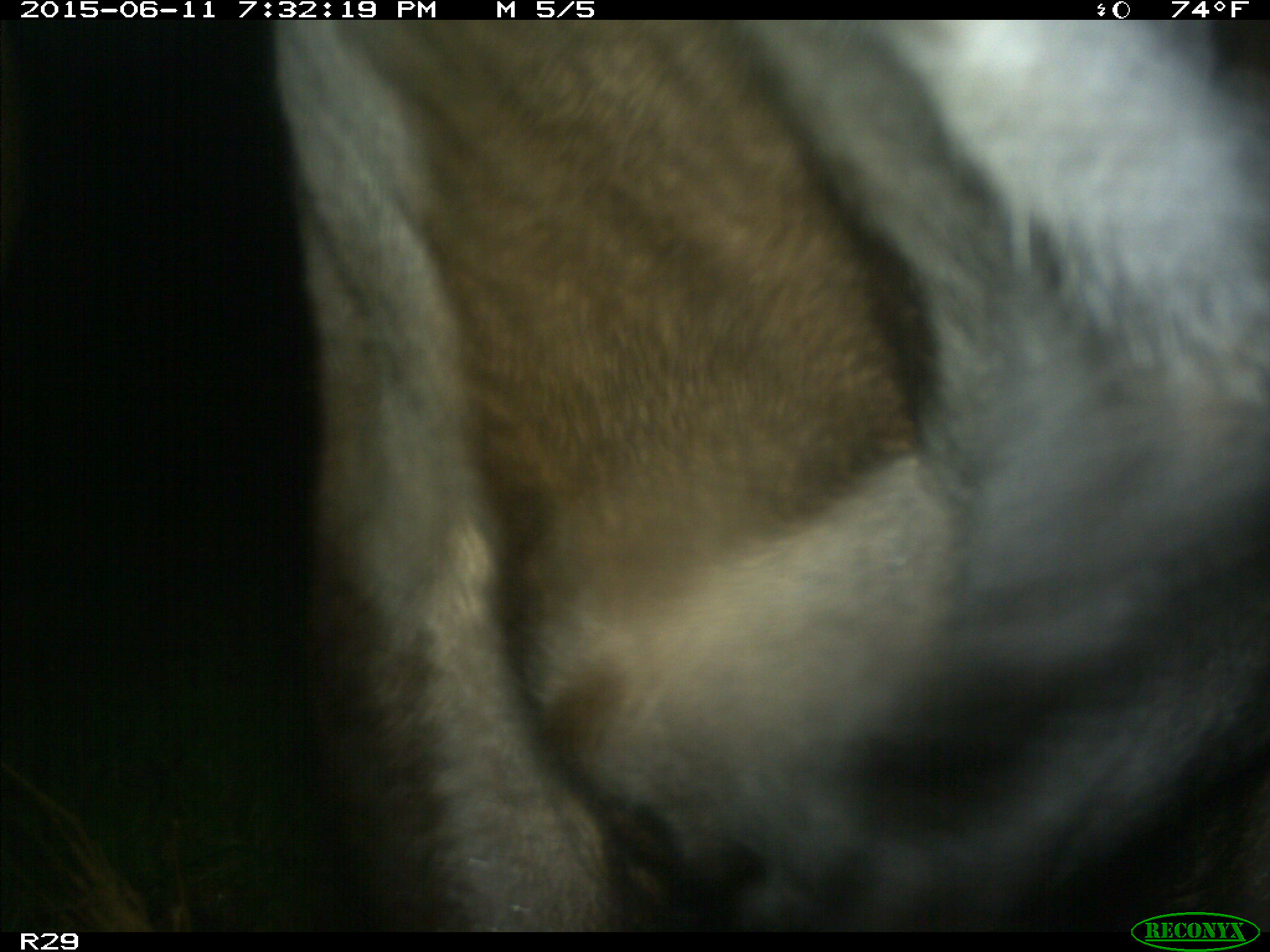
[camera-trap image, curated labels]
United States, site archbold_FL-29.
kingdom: Animalia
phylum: Chordata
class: Mammalia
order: Artiodactyla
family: Bovidae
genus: Bos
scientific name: Bos taurus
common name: domestic cow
Bos taurus (domestic cow).